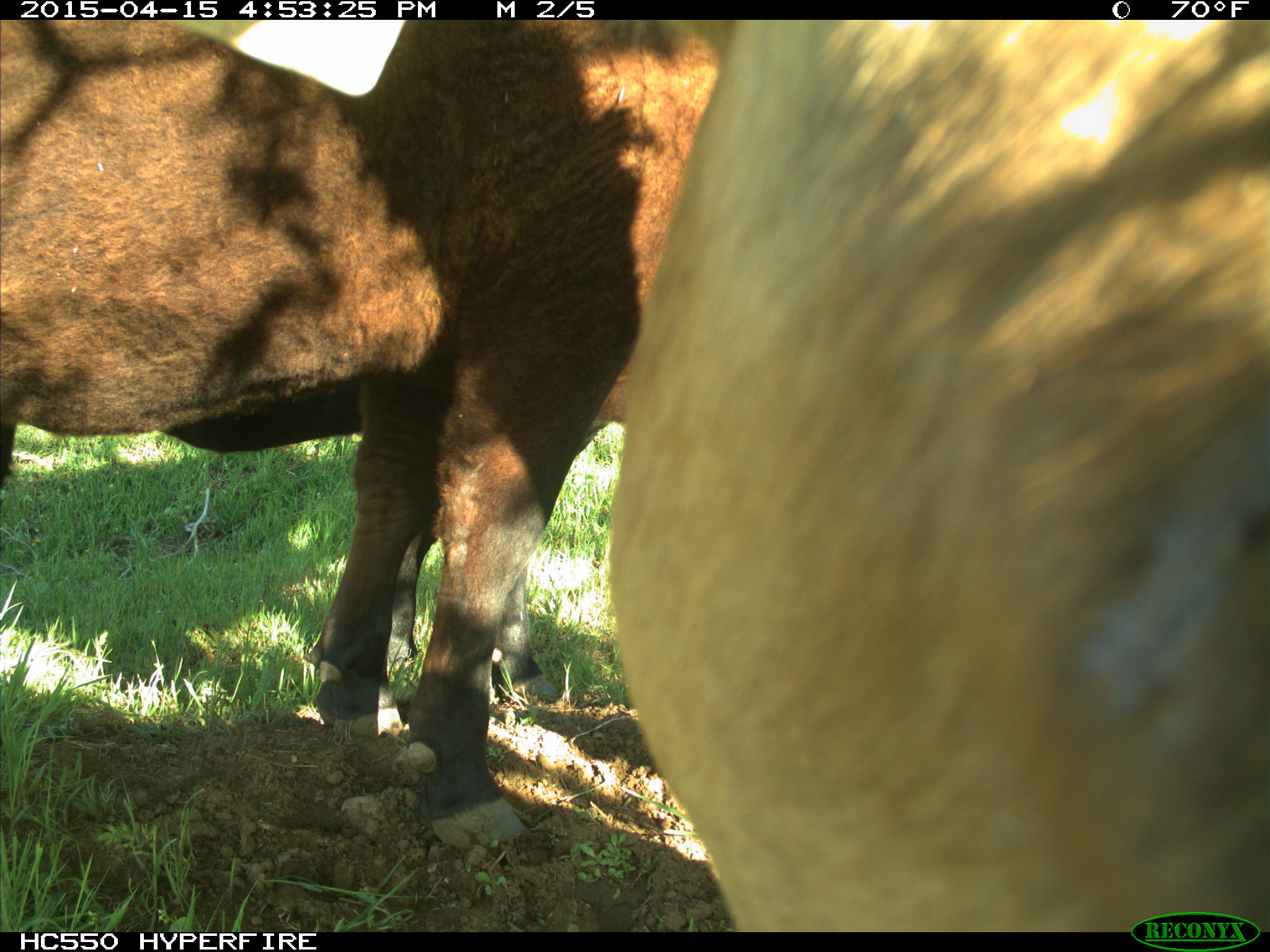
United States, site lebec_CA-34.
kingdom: Animalia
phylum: Chordata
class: Mammalia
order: Artiodactyla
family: Bovidae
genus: Bos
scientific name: Bos taurus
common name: domestic cow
Bos taurus (domestic cow).